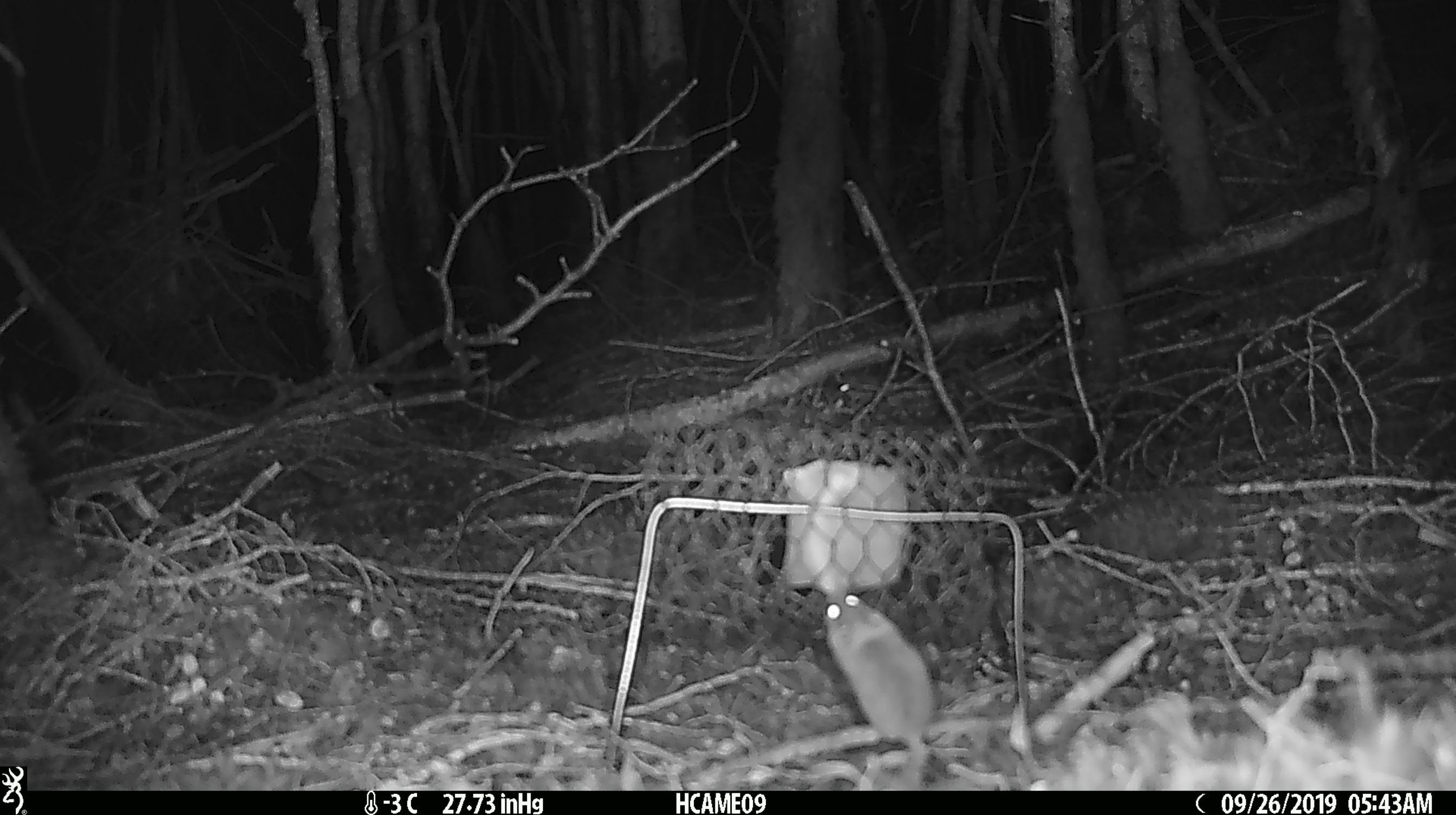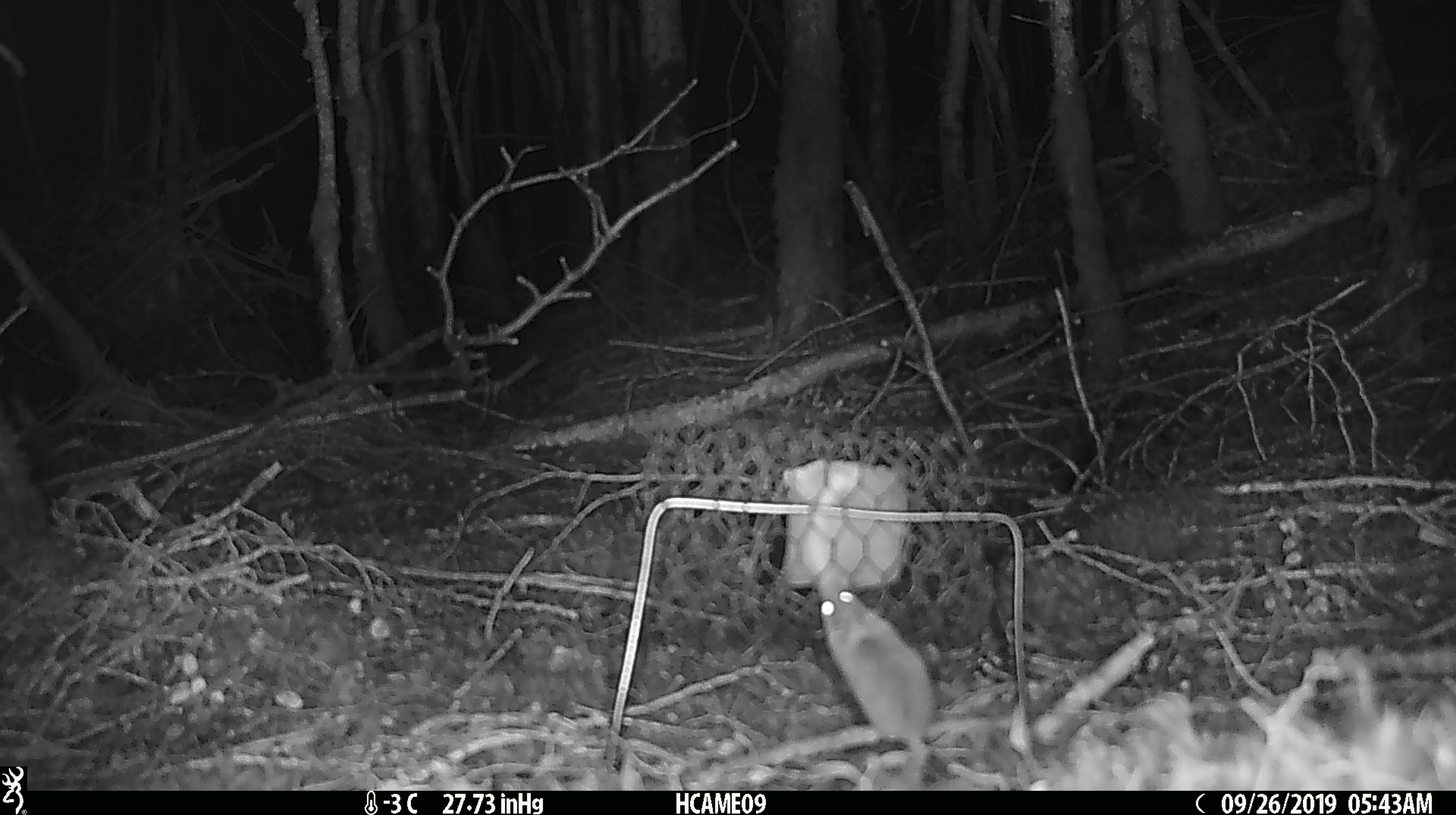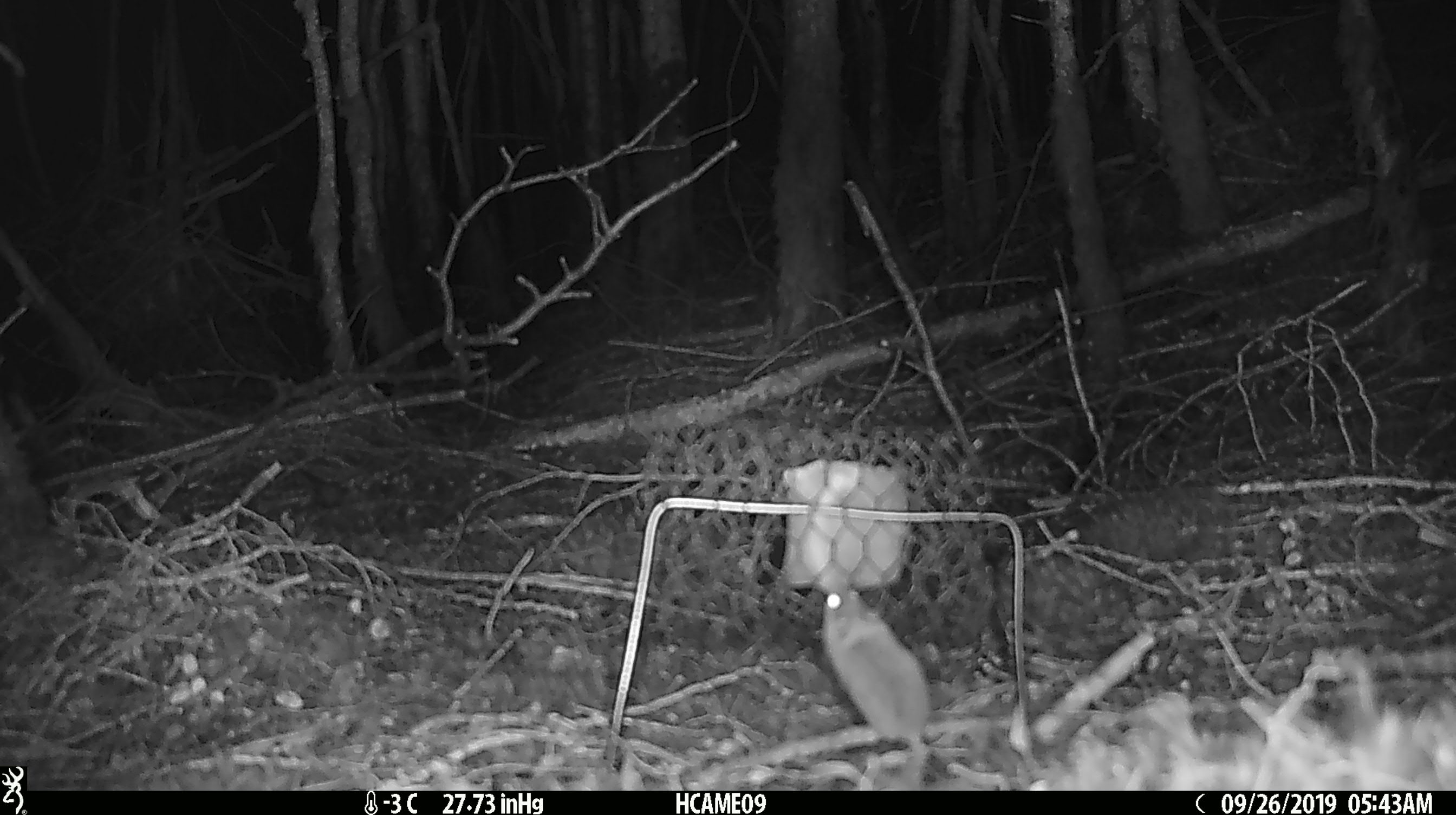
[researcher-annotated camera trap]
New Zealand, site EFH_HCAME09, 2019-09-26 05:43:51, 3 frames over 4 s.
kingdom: Animalia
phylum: Chordata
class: Mammalia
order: Rodentia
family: Muridae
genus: Mus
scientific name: Mus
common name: mouse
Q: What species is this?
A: Mouse (Mus).